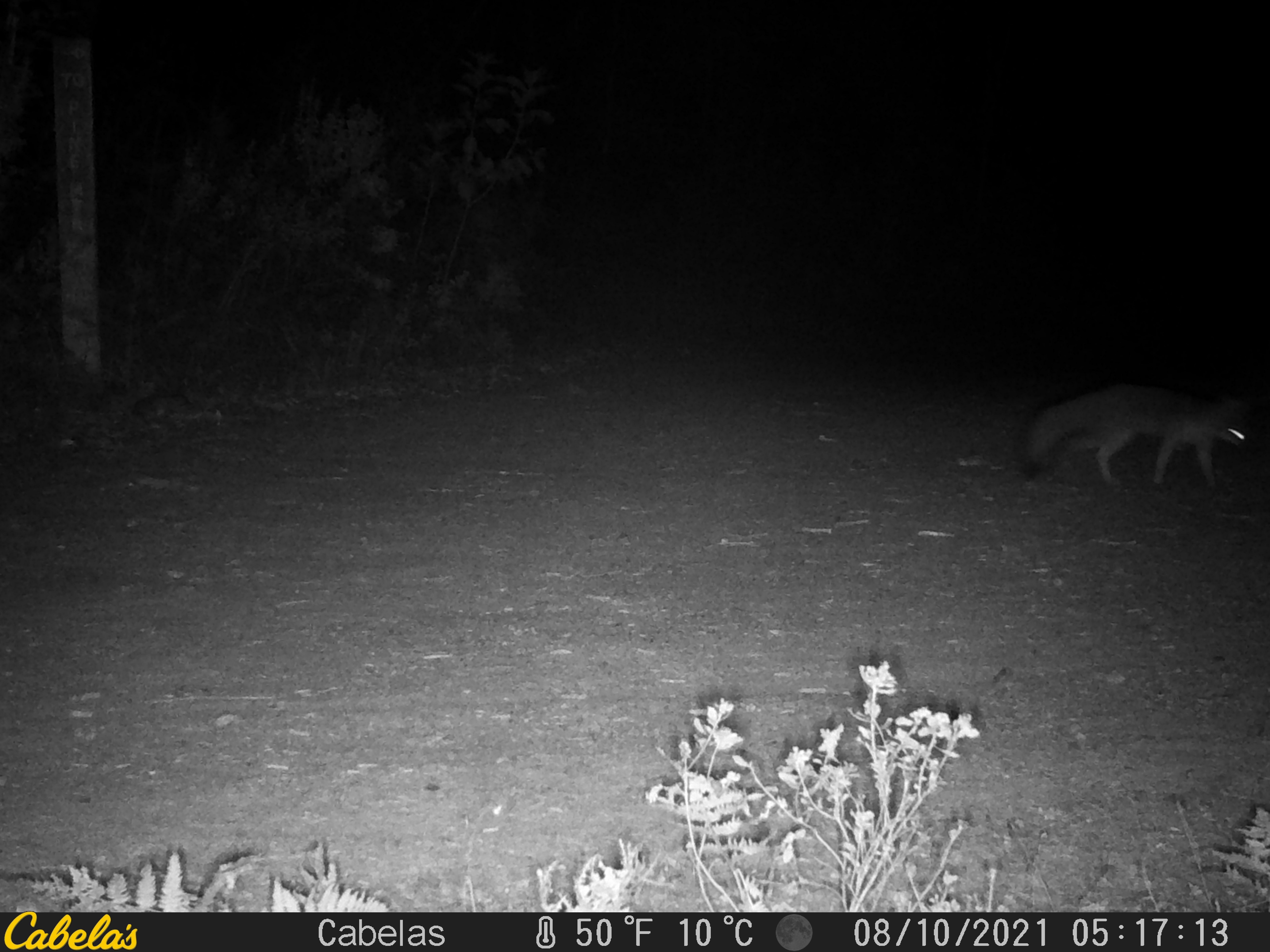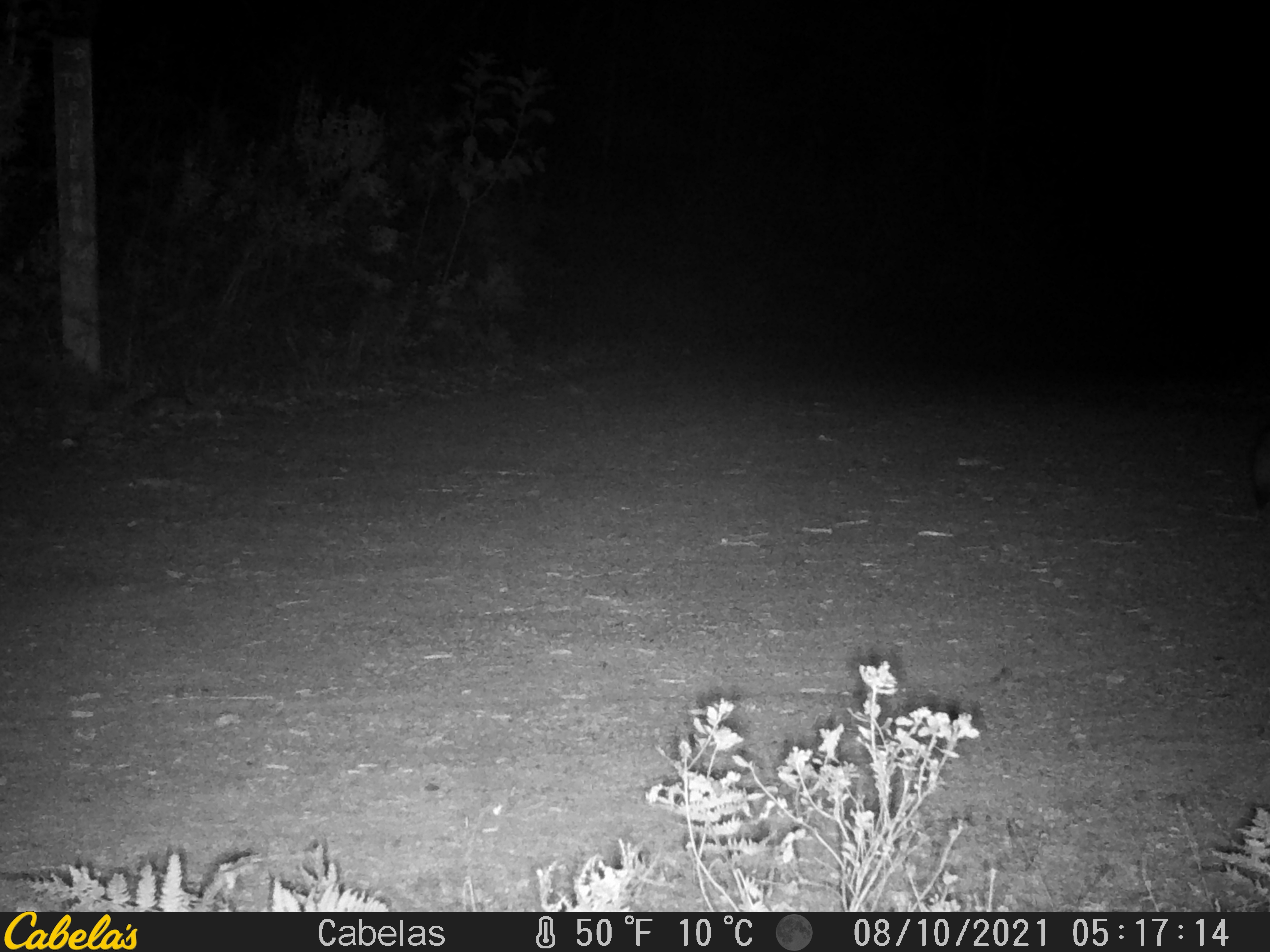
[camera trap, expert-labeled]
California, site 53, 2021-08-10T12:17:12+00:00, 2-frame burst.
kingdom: Animalia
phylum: Chordata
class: Mammalia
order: Carnivora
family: Canidae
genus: Urocyon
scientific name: Urocyon cinereoargenteus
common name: gray fox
Gray fox (Urocyon cinereoargenteus).